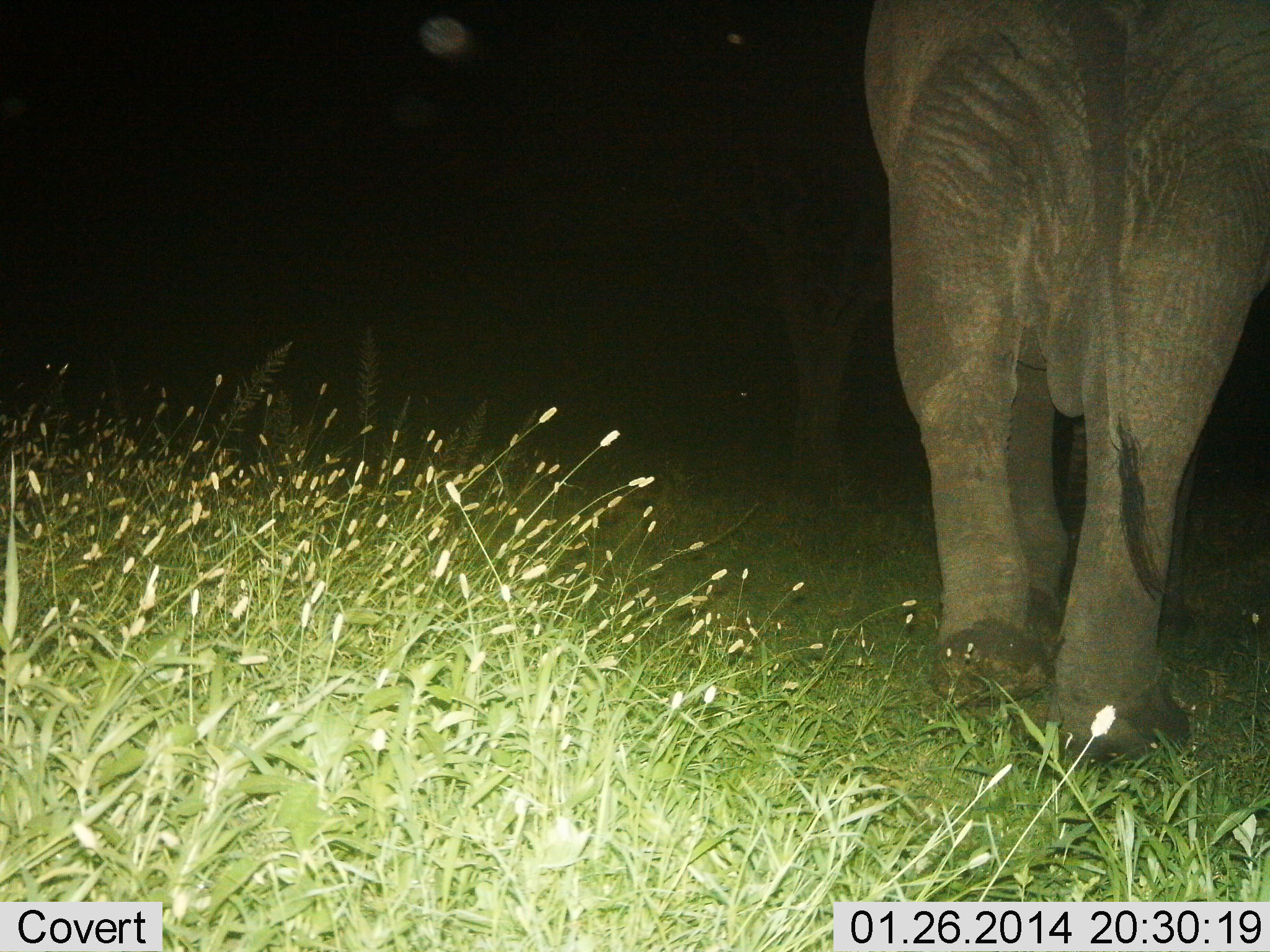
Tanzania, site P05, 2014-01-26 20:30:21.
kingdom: Animalia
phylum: Chordata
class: Mammalia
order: Proboscidea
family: Elephantidae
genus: Loxodonta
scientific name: Loxodonta africana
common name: african bush elephant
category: elephant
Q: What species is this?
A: Elephant (african bush elephant) (Loxodonta africana).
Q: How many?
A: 1.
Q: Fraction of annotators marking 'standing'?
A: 10%.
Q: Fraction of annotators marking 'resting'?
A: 0%.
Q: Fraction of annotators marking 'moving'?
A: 100%.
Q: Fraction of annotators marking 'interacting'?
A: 0%.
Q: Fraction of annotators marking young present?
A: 0%.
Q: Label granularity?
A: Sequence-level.